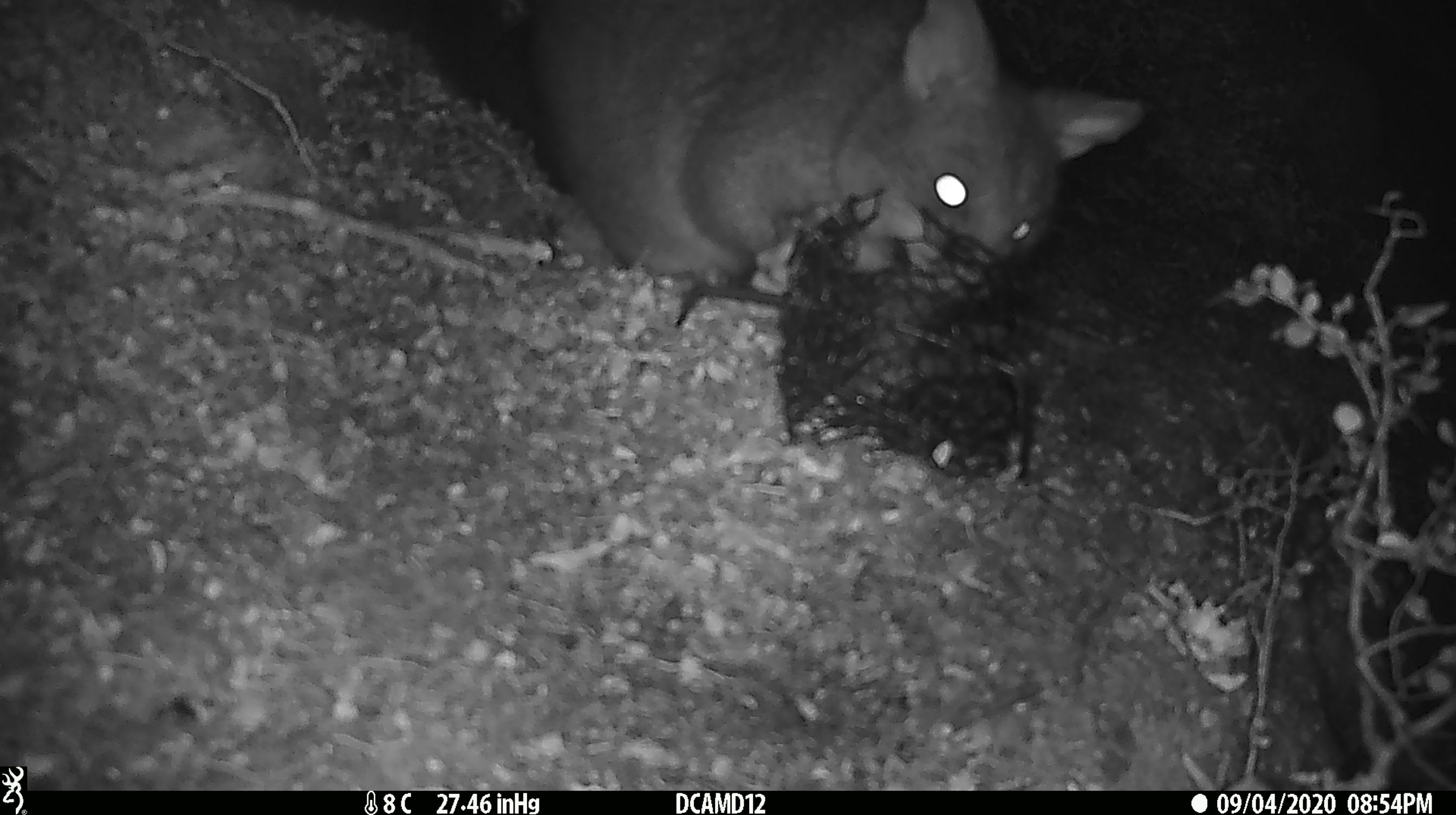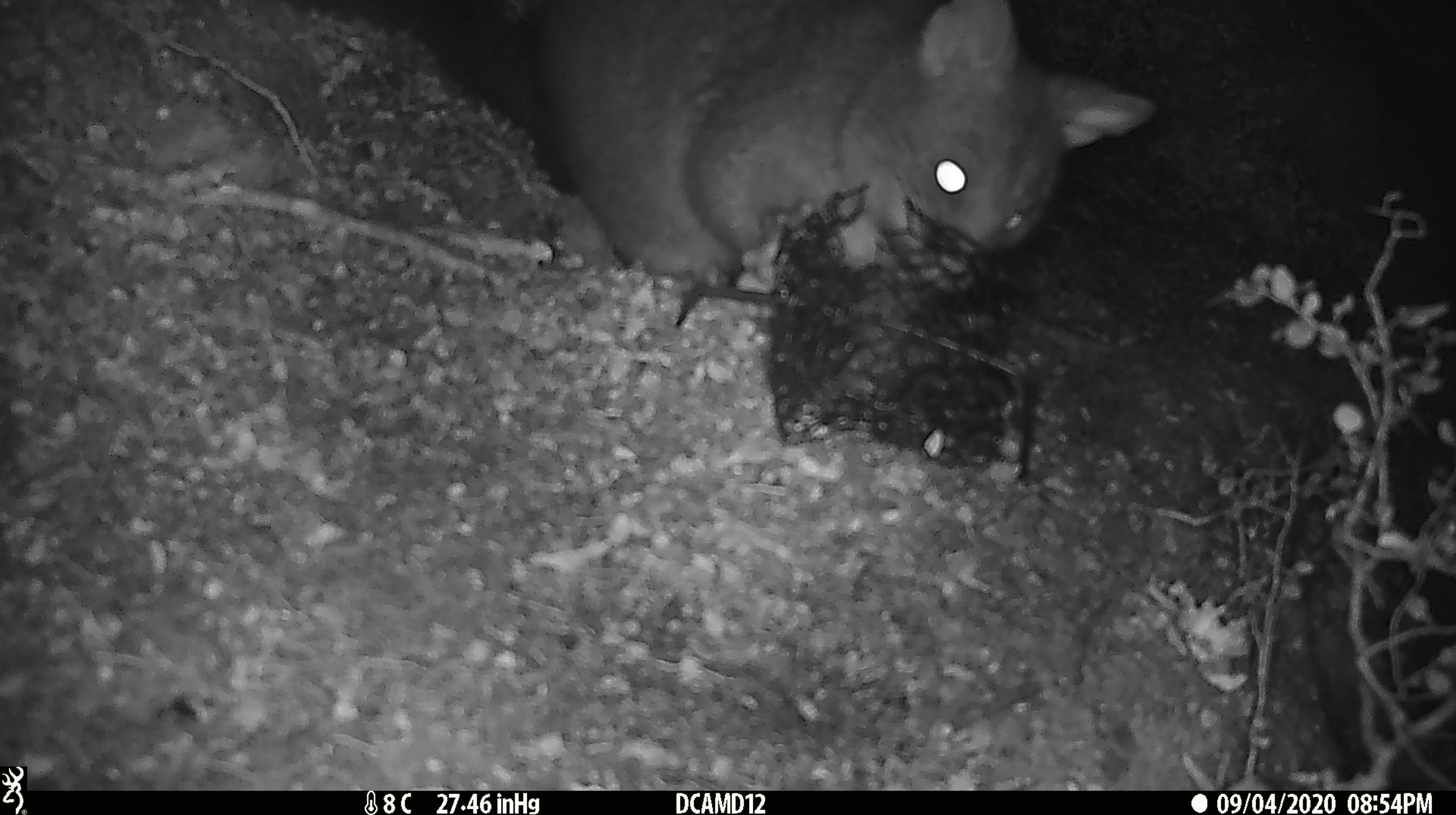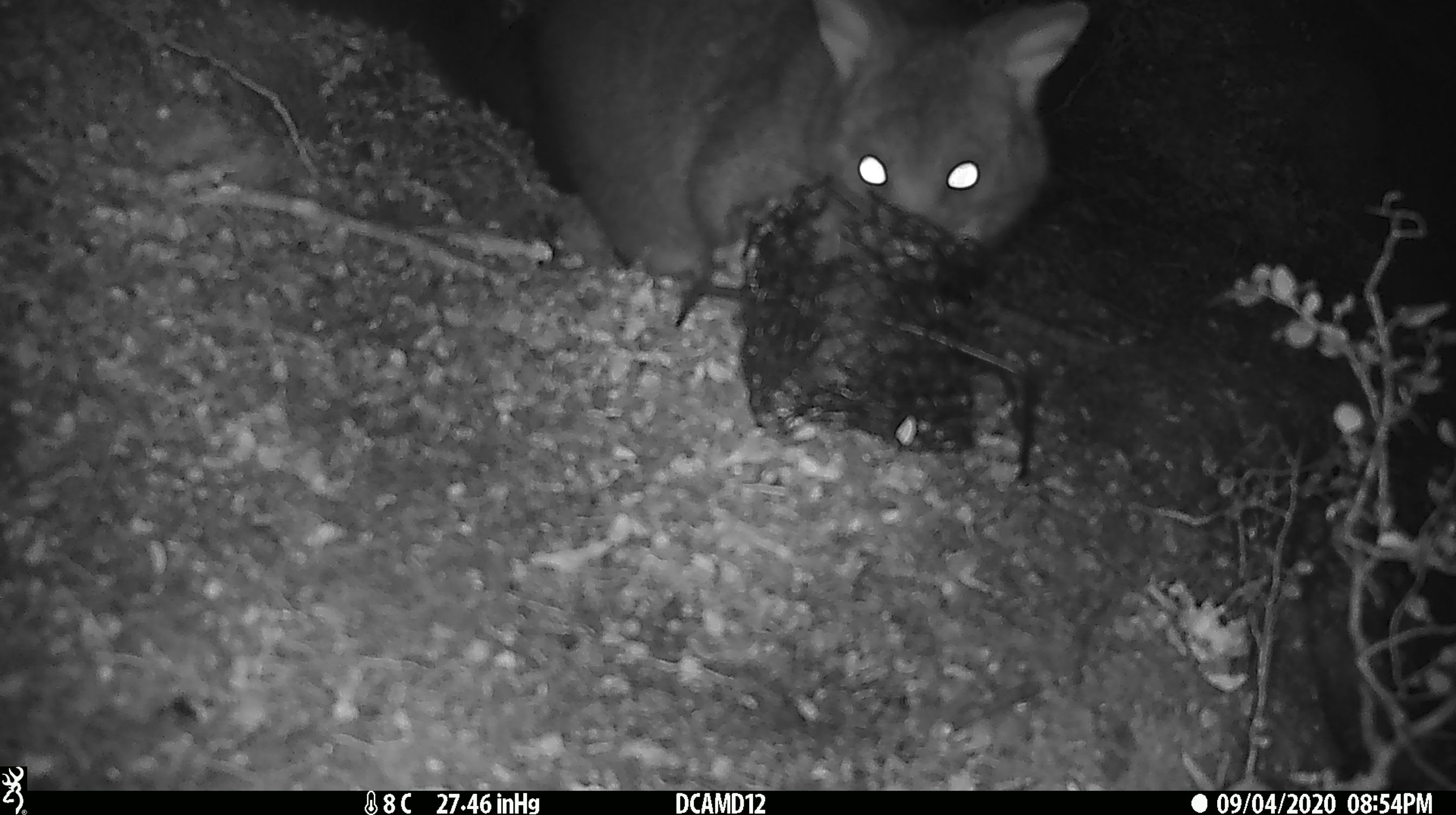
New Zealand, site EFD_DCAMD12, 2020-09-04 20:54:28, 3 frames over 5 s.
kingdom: Animalia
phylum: Chordata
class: Mammalia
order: Diprotodontia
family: Phalangeridae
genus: Trichosurus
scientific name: Trichosurus vulpecula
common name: common brushtail possum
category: possum